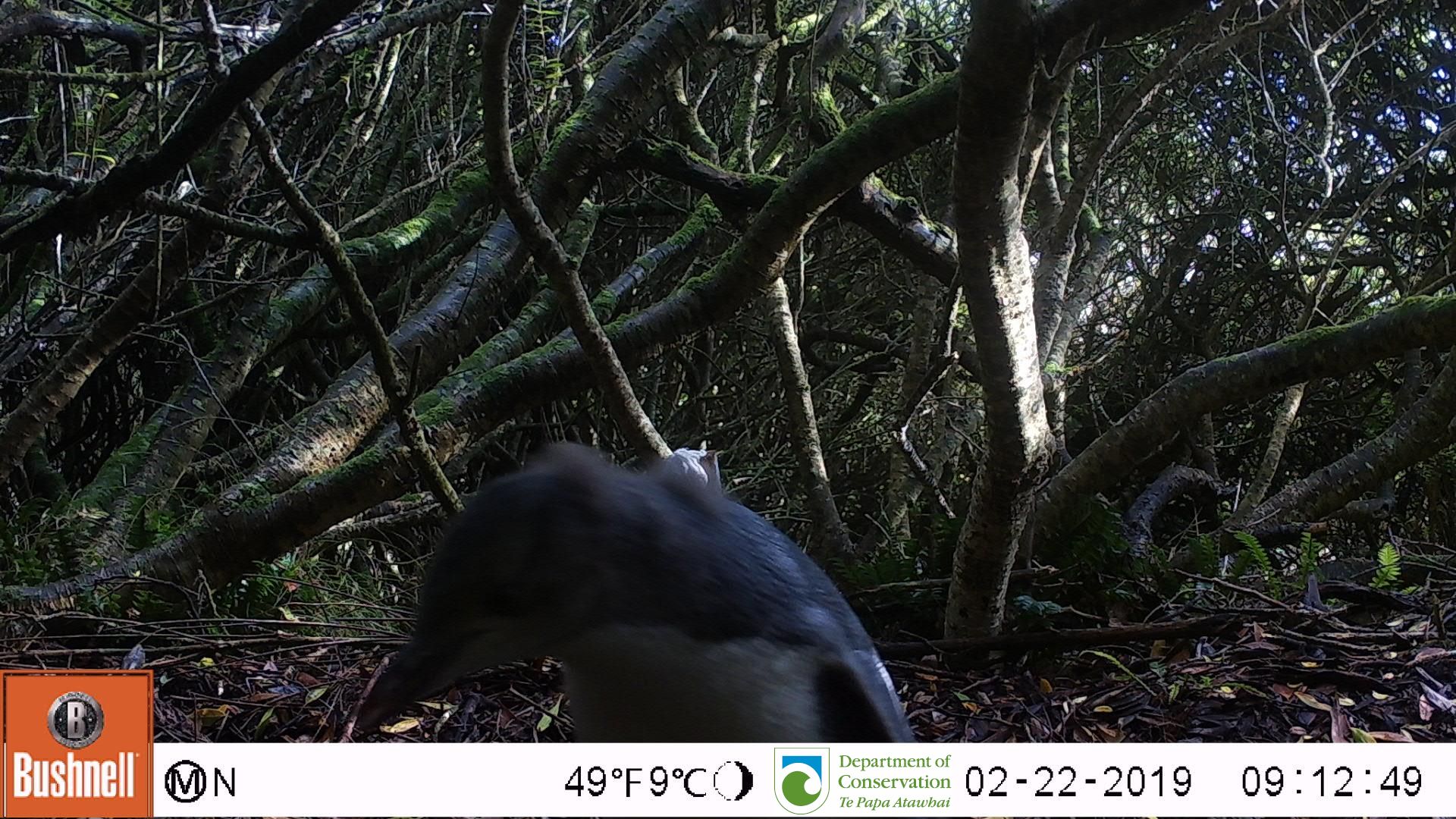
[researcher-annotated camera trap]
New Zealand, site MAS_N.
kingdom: Animalia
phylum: Chordata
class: Aves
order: Sphenisciformes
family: Spheniscidae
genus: Megadyptes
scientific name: Megadyptes antipodes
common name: yellow-eyed penguin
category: yellow eyed penguin